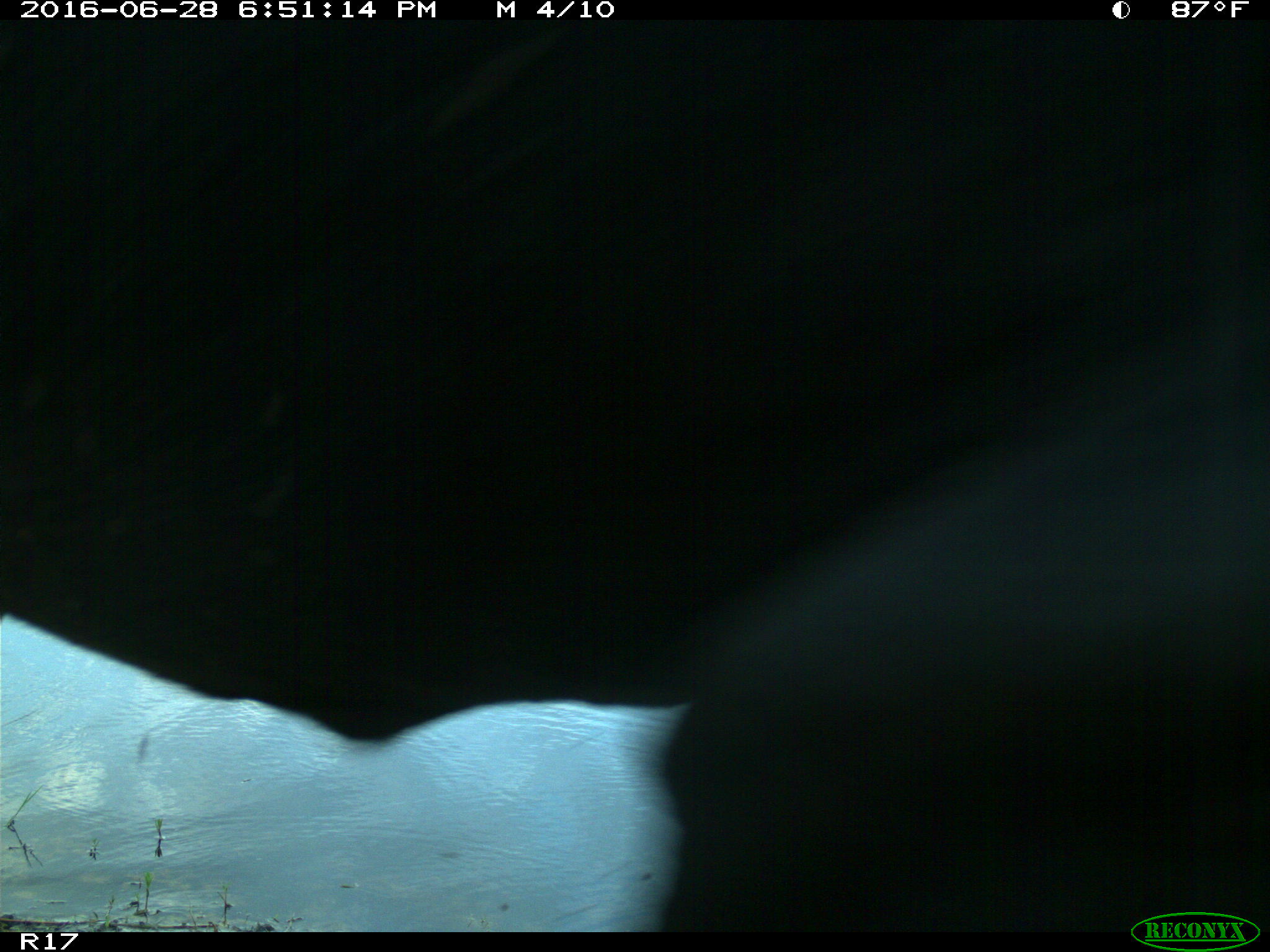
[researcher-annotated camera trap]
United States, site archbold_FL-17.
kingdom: Animalia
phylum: Chordata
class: Mammalia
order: Artiodactyla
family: Bovidae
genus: Bos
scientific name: Bos taurus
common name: domestic cow